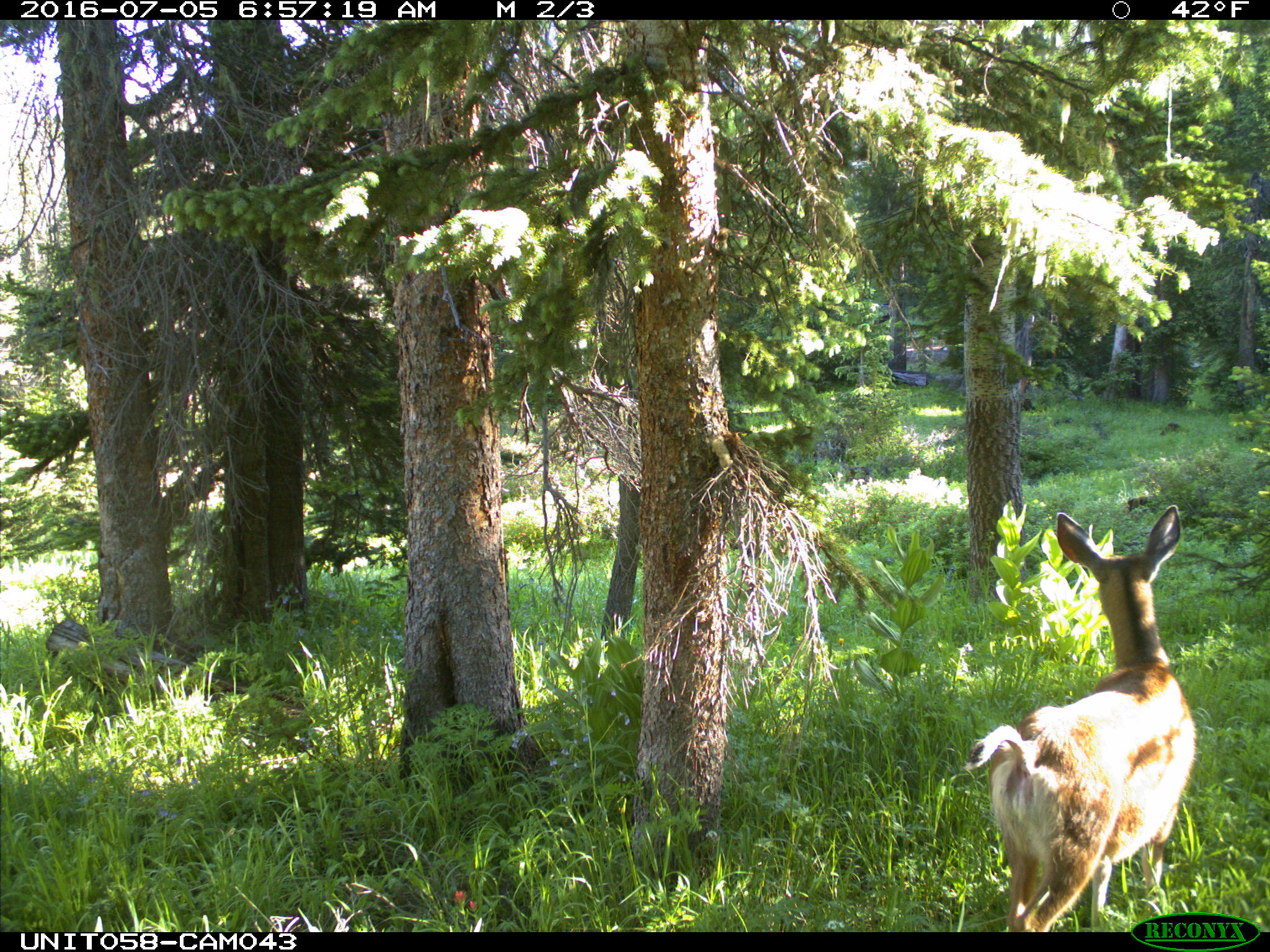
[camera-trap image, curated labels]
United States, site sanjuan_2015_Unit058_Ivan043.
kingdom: Animalia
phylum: Chordata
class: Mammalia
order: Artiodactyla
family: Cervidae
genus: Odocoileus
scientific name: Odocoileus hemionus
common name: mule deer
Odocoileus hemionus (mule deer).